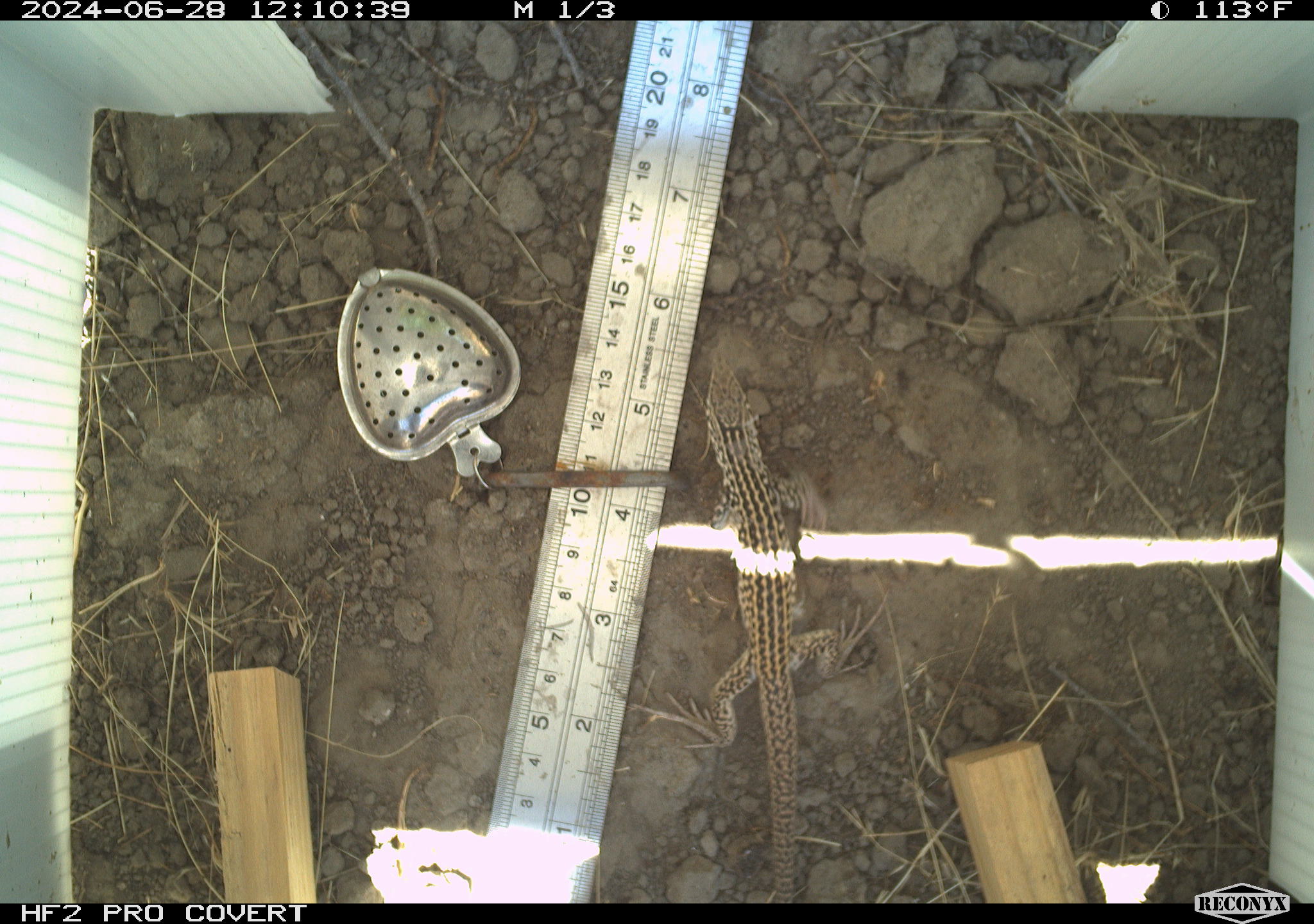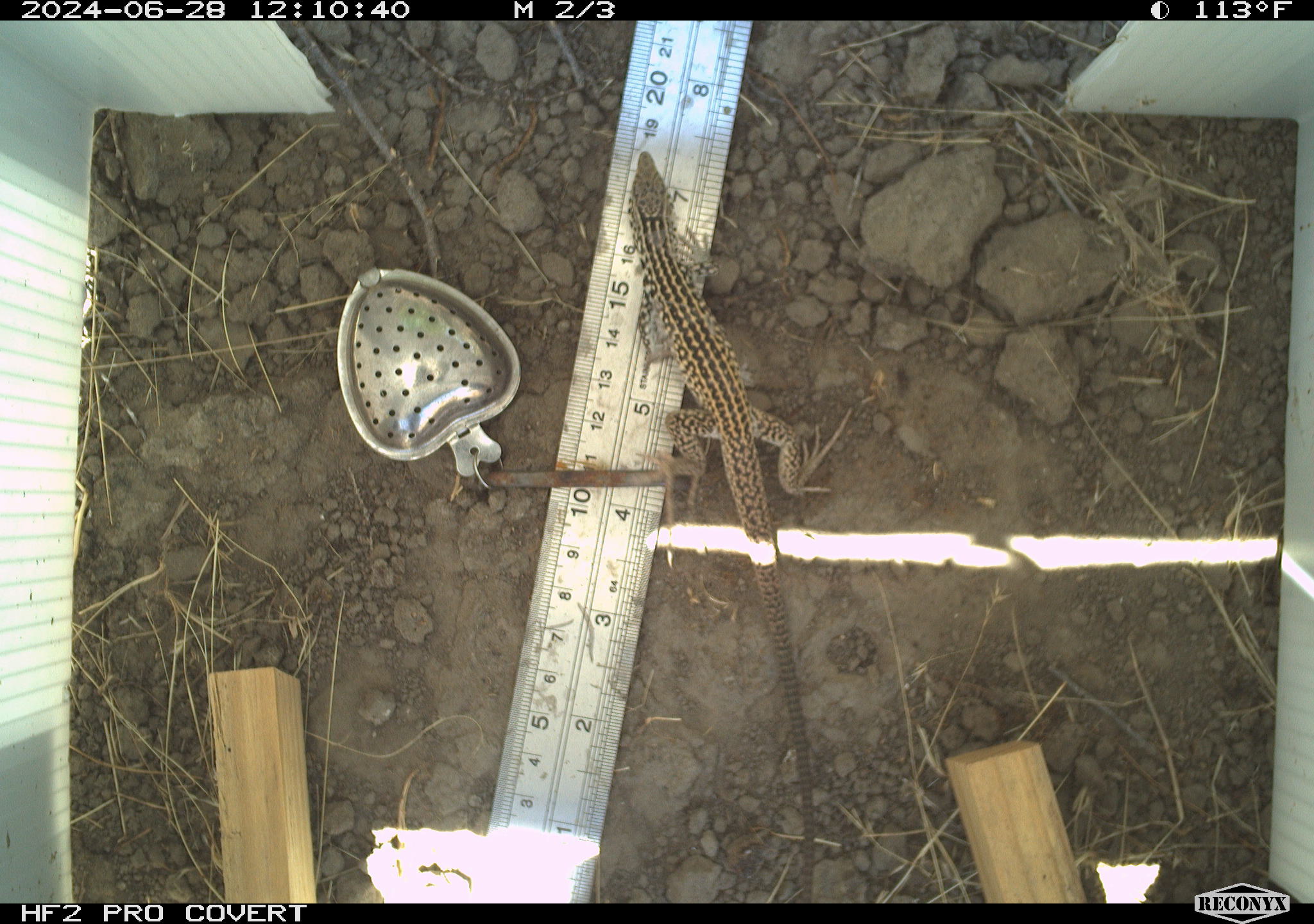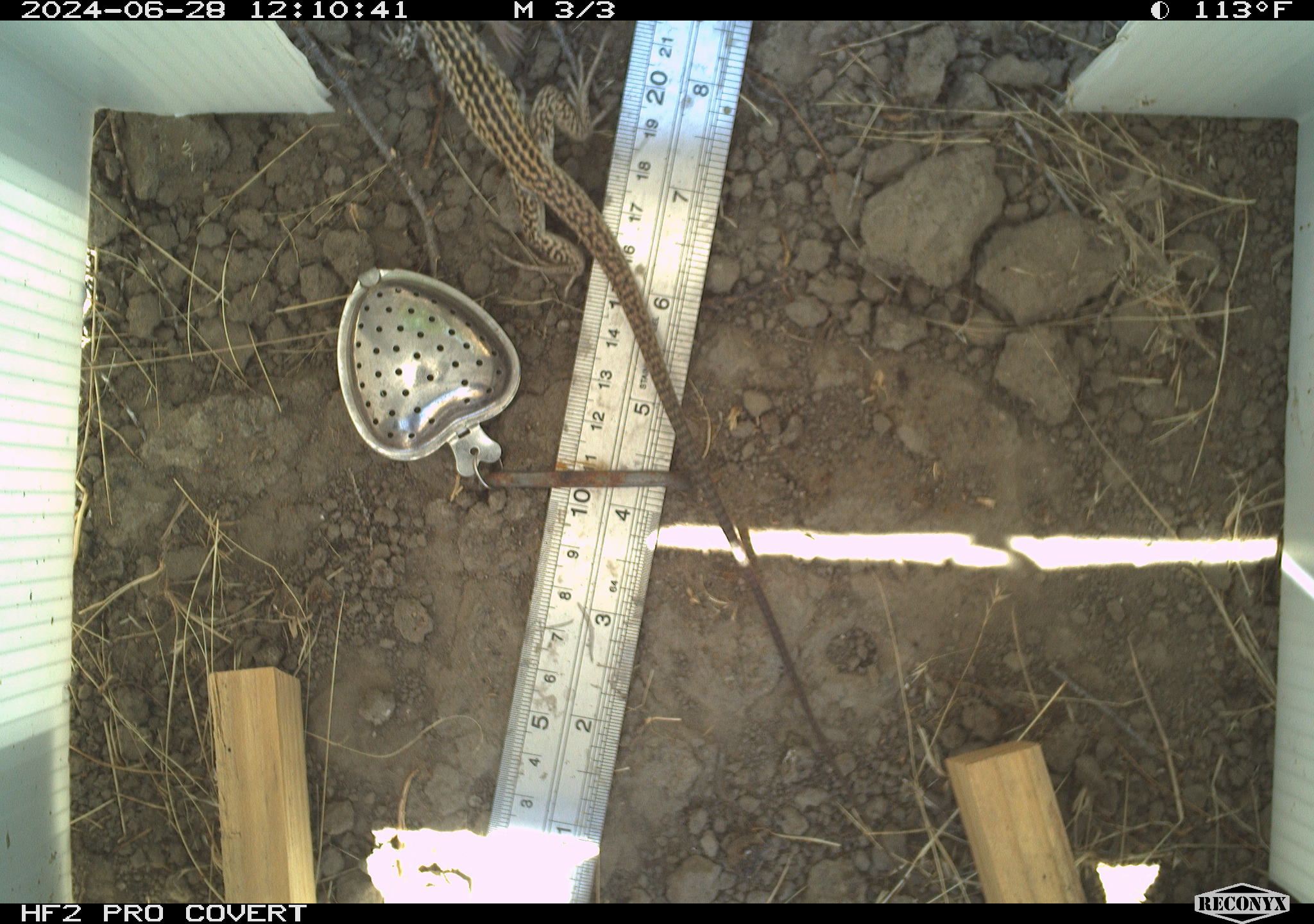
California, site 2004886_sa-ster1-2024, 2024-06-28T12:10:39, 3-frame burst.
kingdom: Animalia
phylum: Chordata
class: Reptilia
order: Squamata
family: Teiidae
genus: Aspidoscelis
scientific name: Aspidoscelis tigris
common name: western whiptail